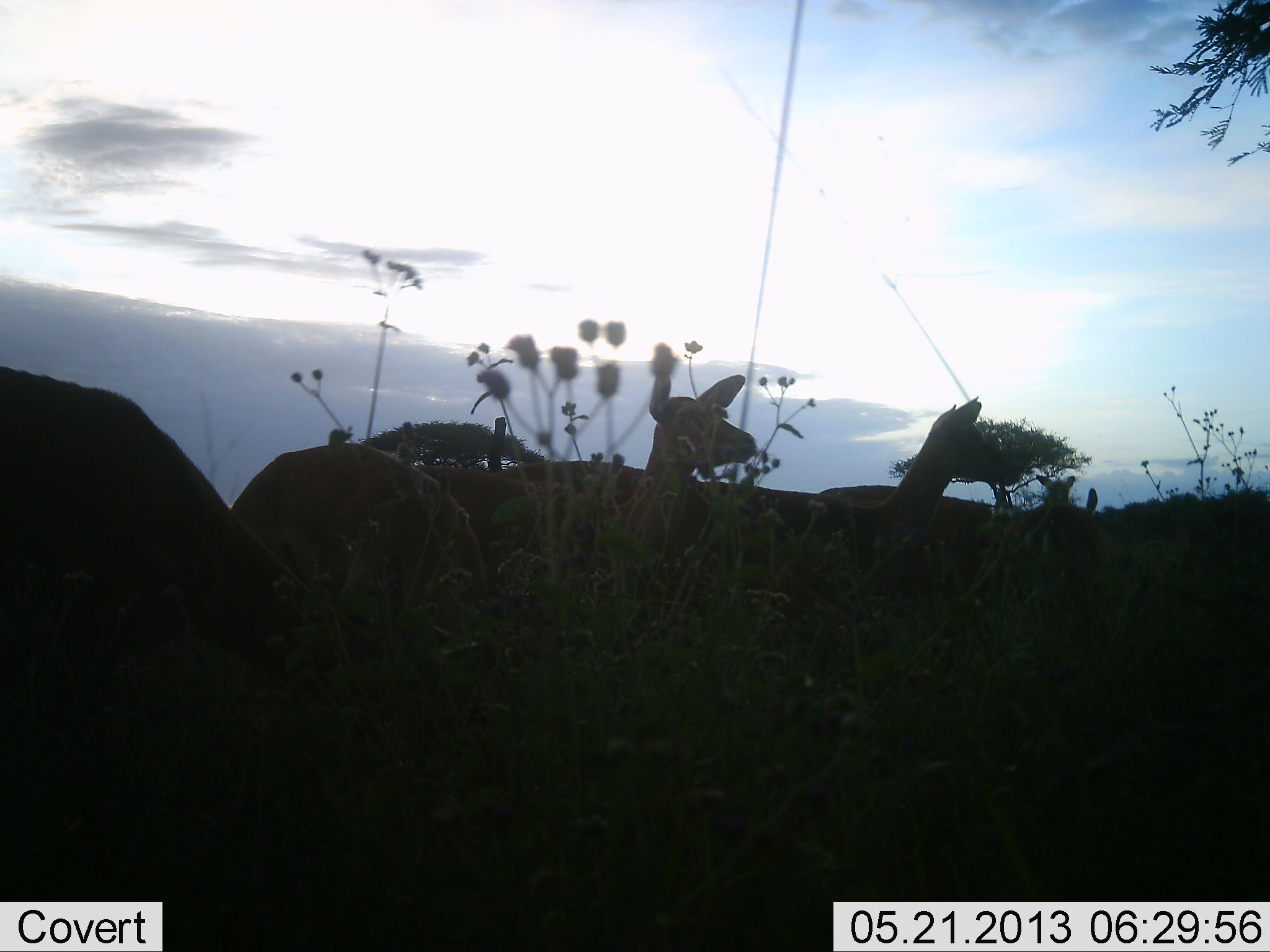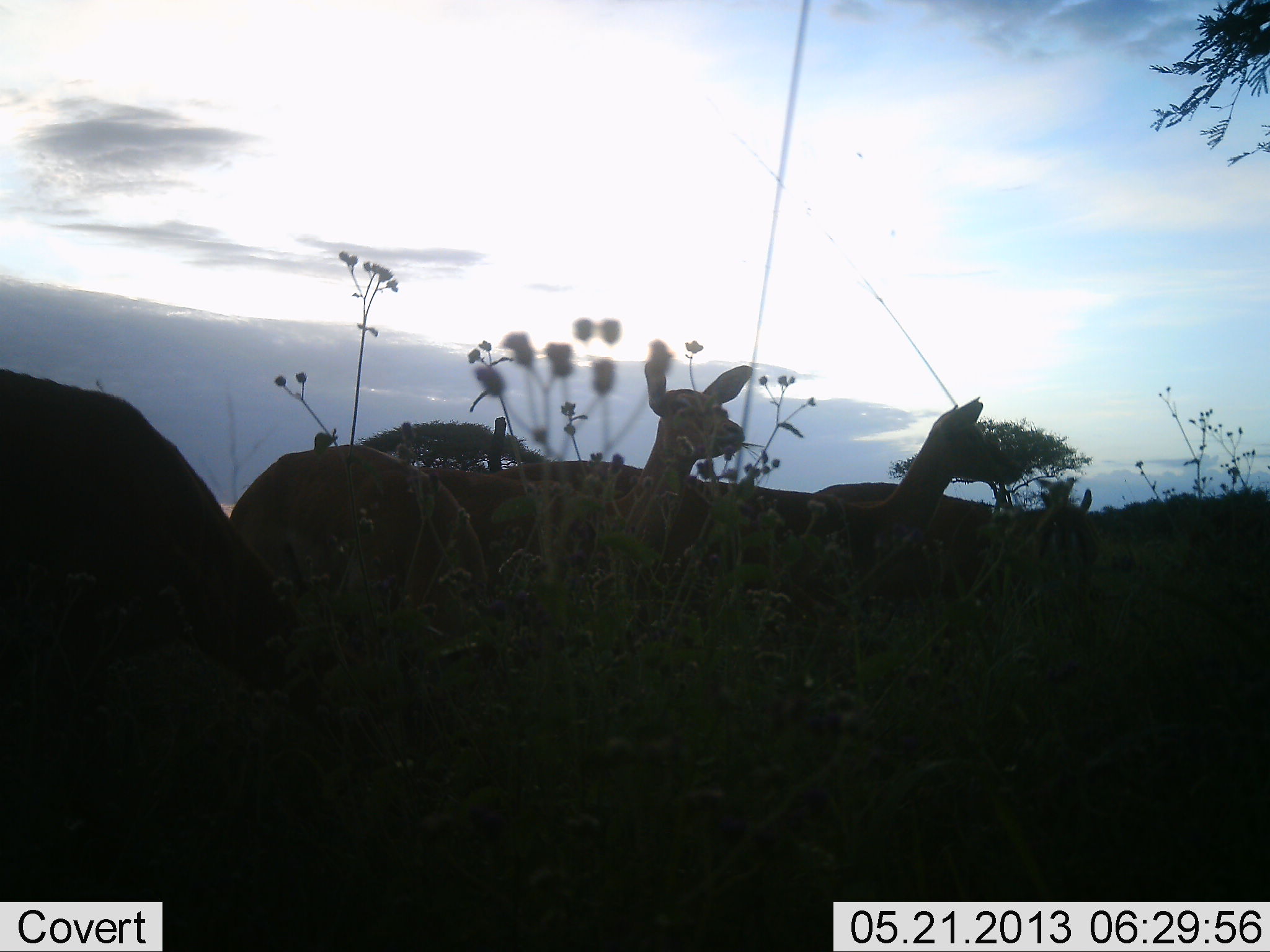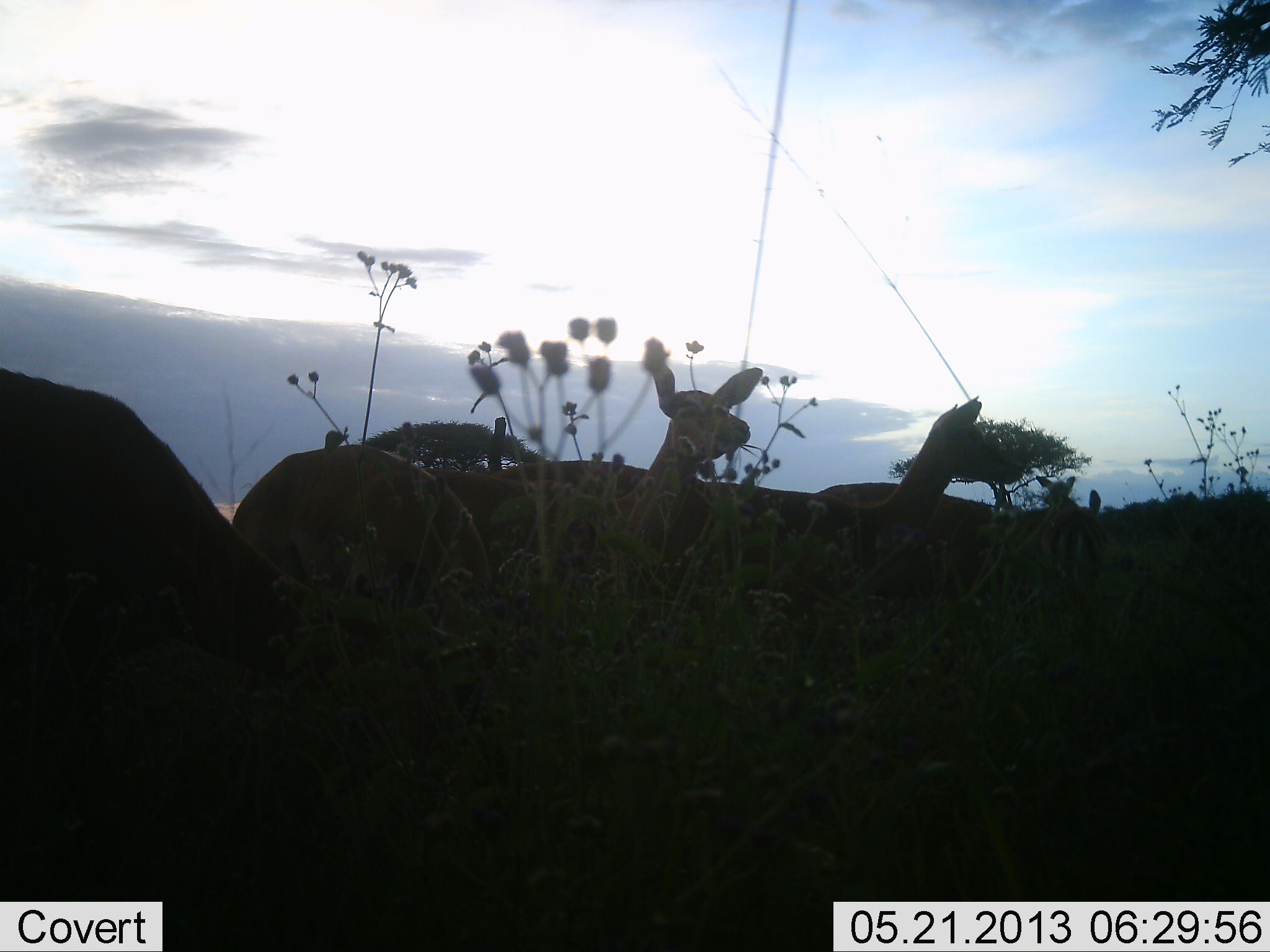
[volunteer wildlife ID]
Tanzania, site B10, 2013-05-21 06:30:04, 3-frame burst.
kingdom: Animalia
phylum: Chordata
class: Mammalia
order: Artiodactyla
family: Bovidae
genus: Aepyceros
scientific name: Aepyceros melampus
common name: impala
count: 5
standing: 83%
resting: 8%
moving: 0%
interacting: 0%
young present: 0%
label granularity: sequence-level